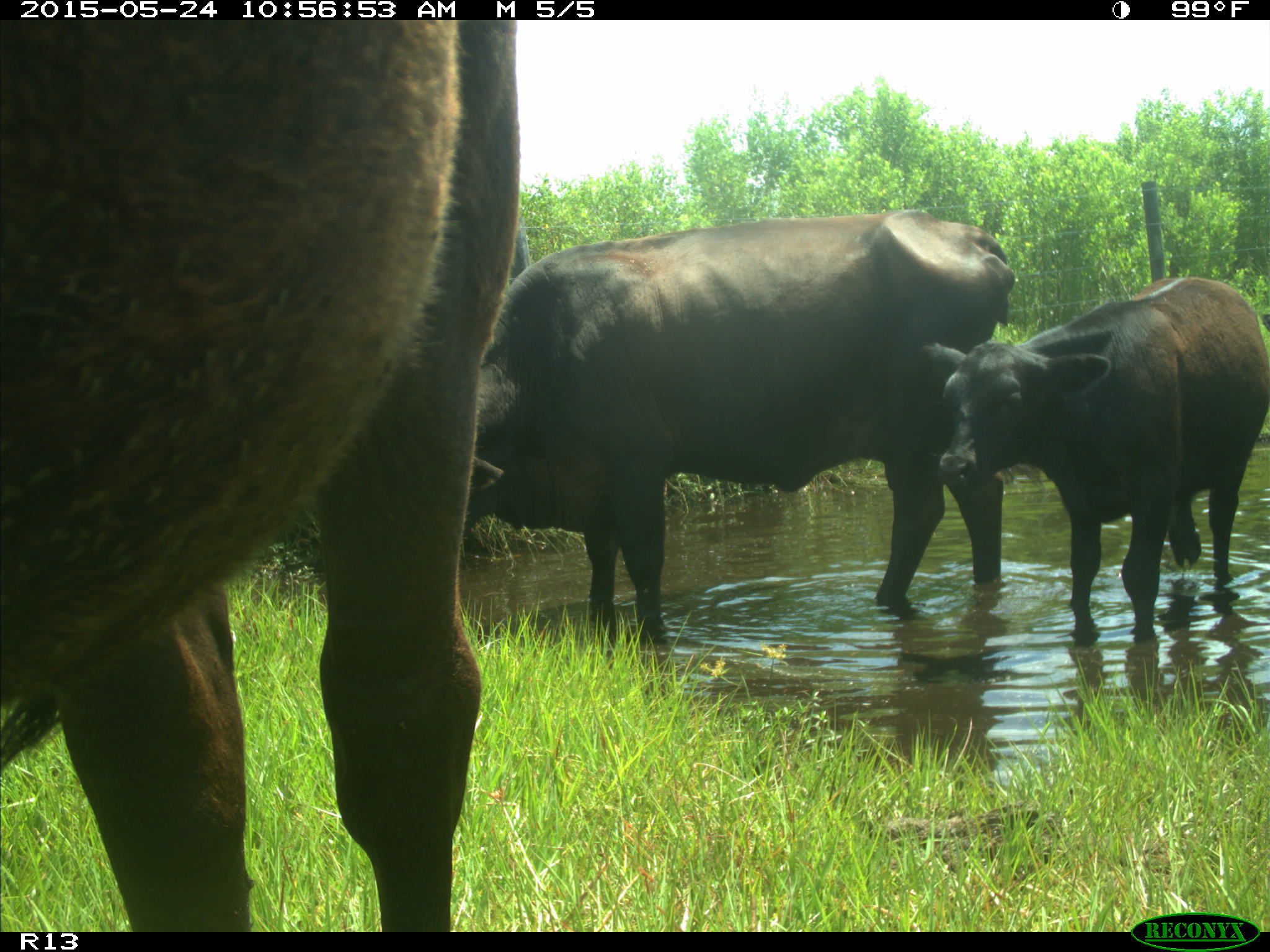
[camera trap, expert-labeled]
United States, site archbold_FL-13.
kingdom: Animalia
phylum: Chordata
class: Mammalia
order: Artiodactyla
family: Bovidae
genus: Bos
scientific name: Bos taurus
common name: domestic cow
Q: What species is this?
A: Bos taurus (domestic cow).